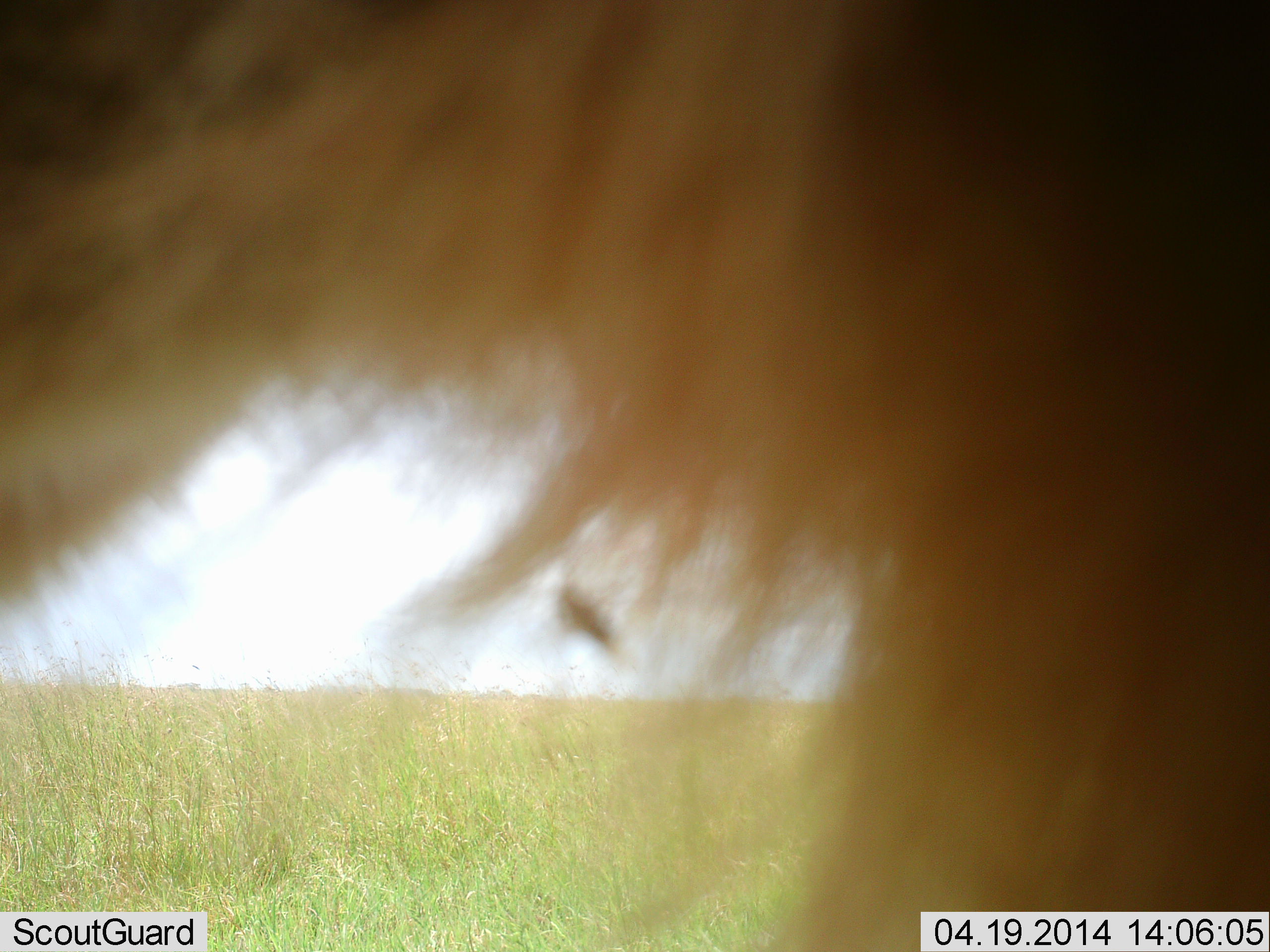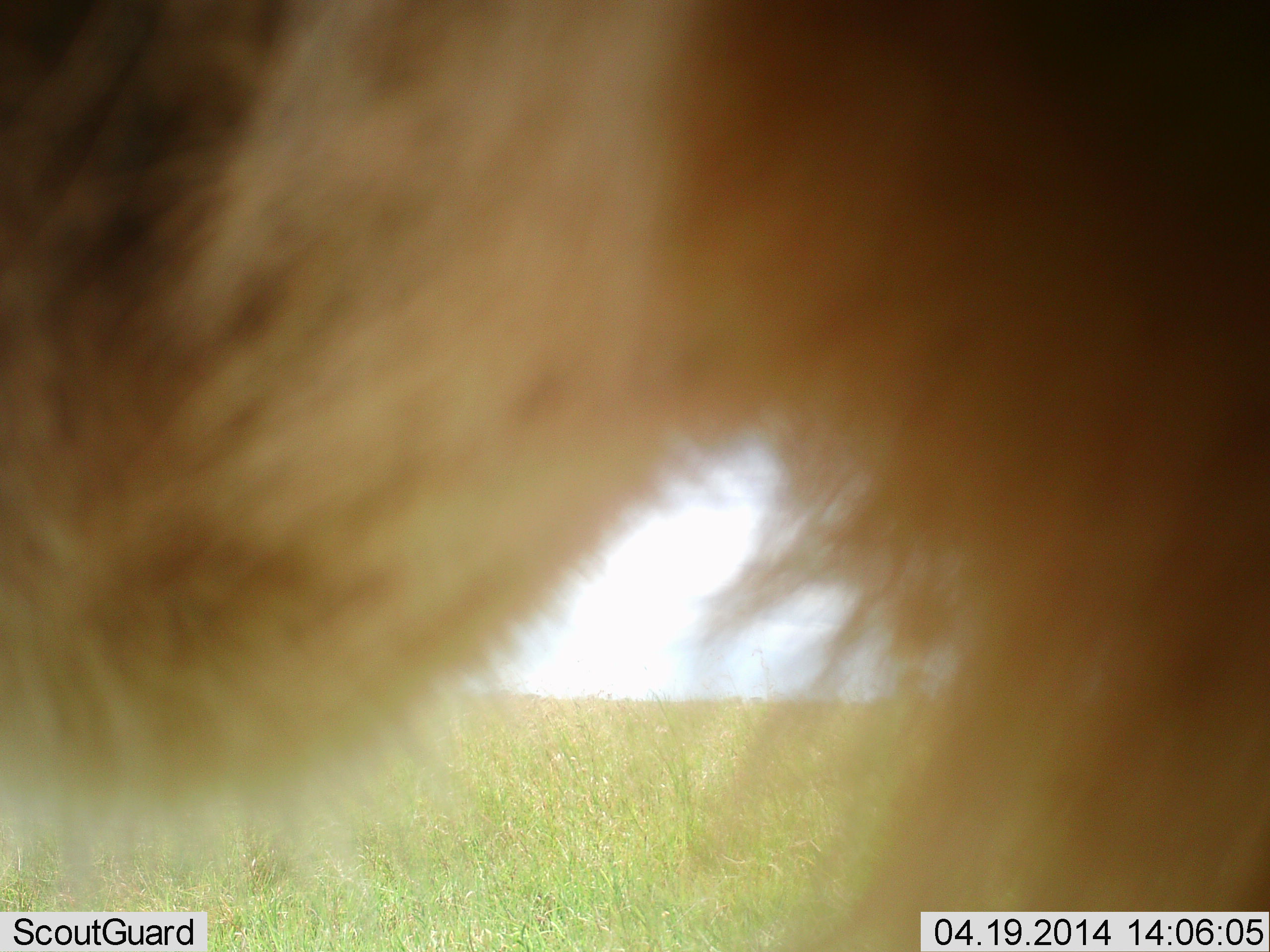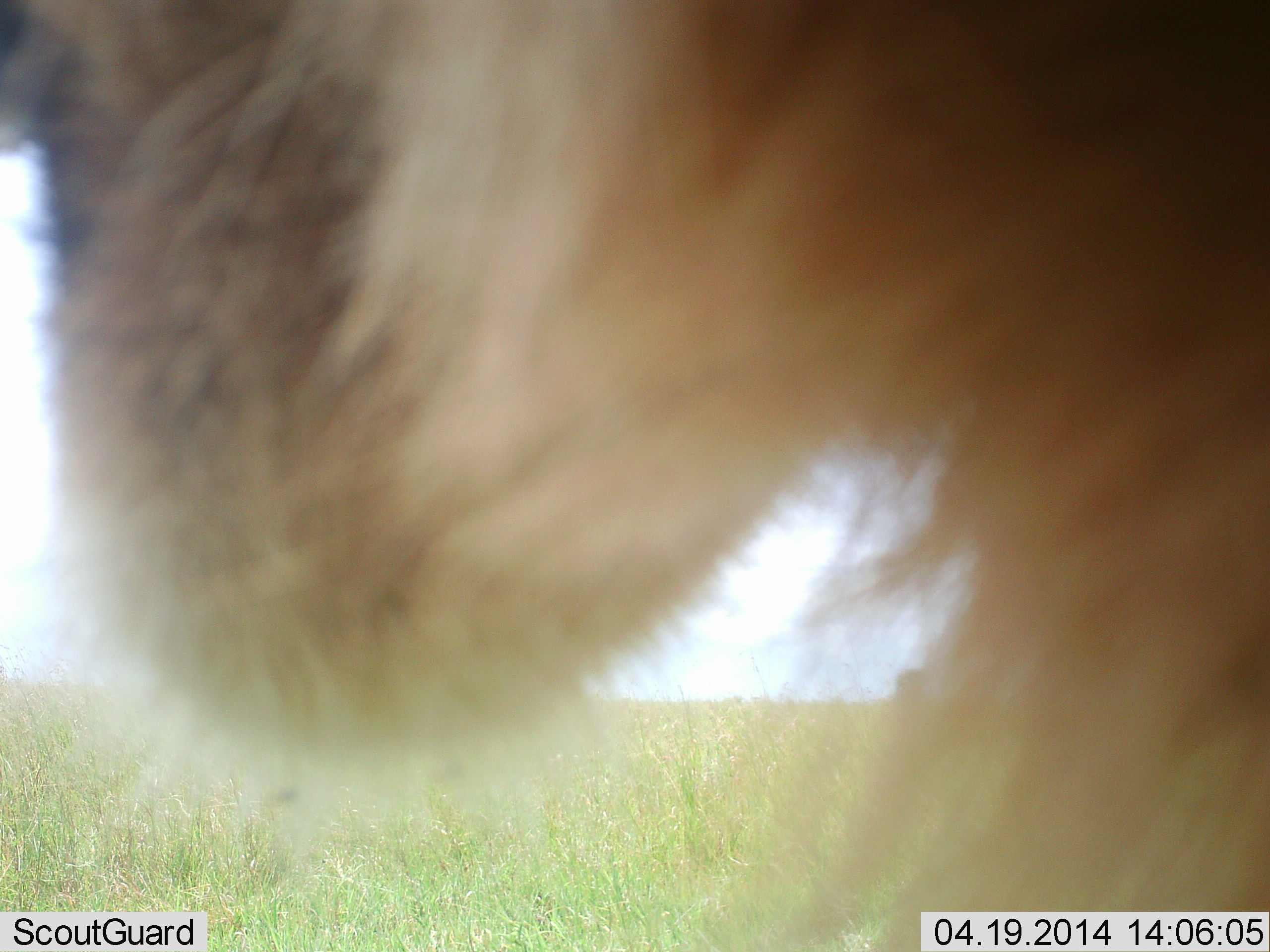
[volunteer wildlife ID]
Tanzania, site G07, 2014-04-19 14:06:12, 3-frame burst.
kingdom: Animalia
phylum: Chordata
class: Mammalia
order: Carnivora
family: Felidae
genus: Panthera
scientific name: Panthera leo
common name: lion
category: lionfemale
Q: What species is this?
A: Lionfemale (lion) (Panthera leo).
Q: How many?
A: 1.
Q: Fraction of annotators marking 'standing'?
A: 50%.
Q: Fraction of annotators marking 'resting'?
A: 0%.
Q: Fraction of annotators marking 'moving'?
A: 50%.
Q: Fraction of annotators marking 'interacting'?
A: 0%.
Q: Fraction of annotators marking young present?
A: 17%.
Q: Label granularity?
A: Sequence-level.